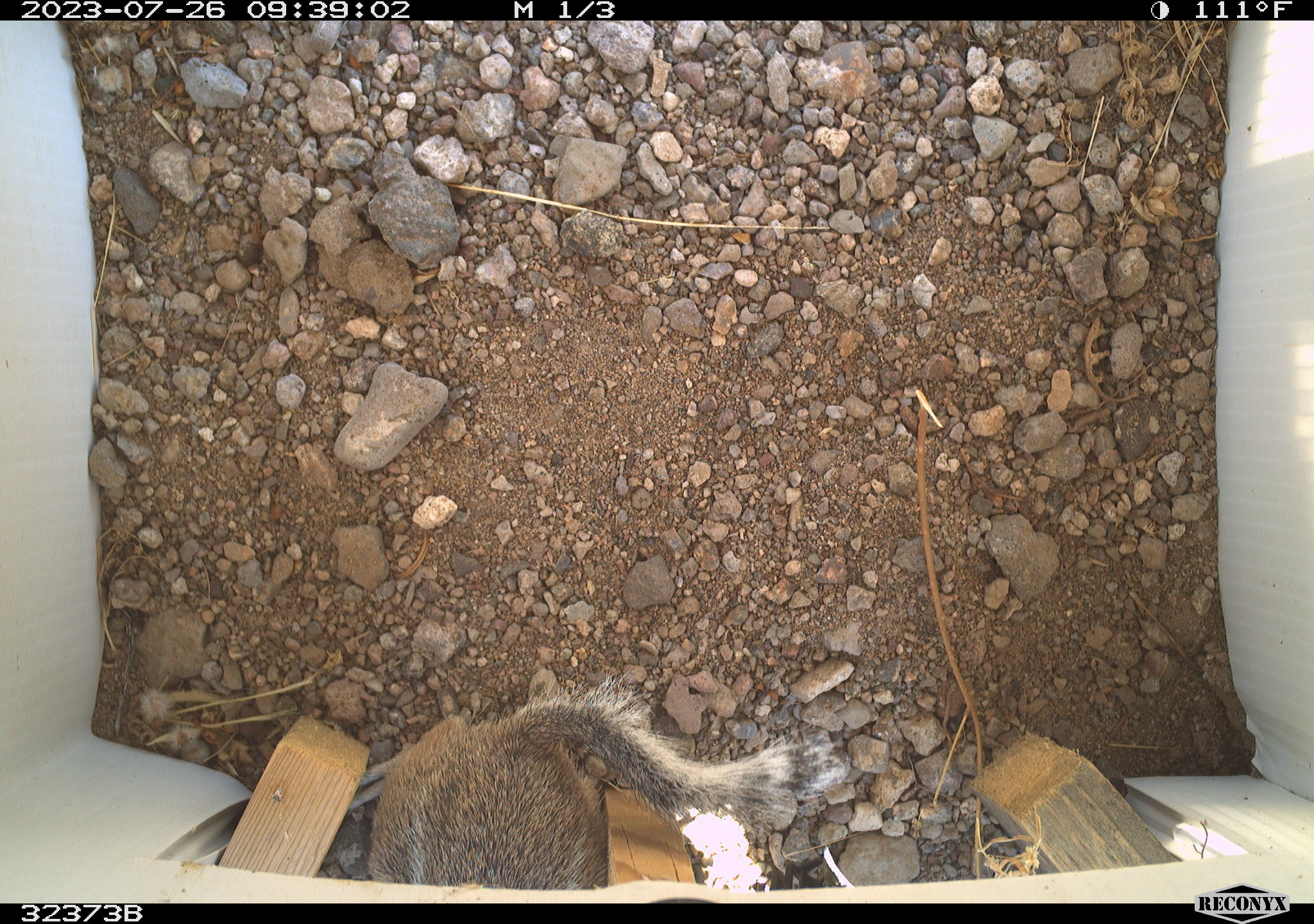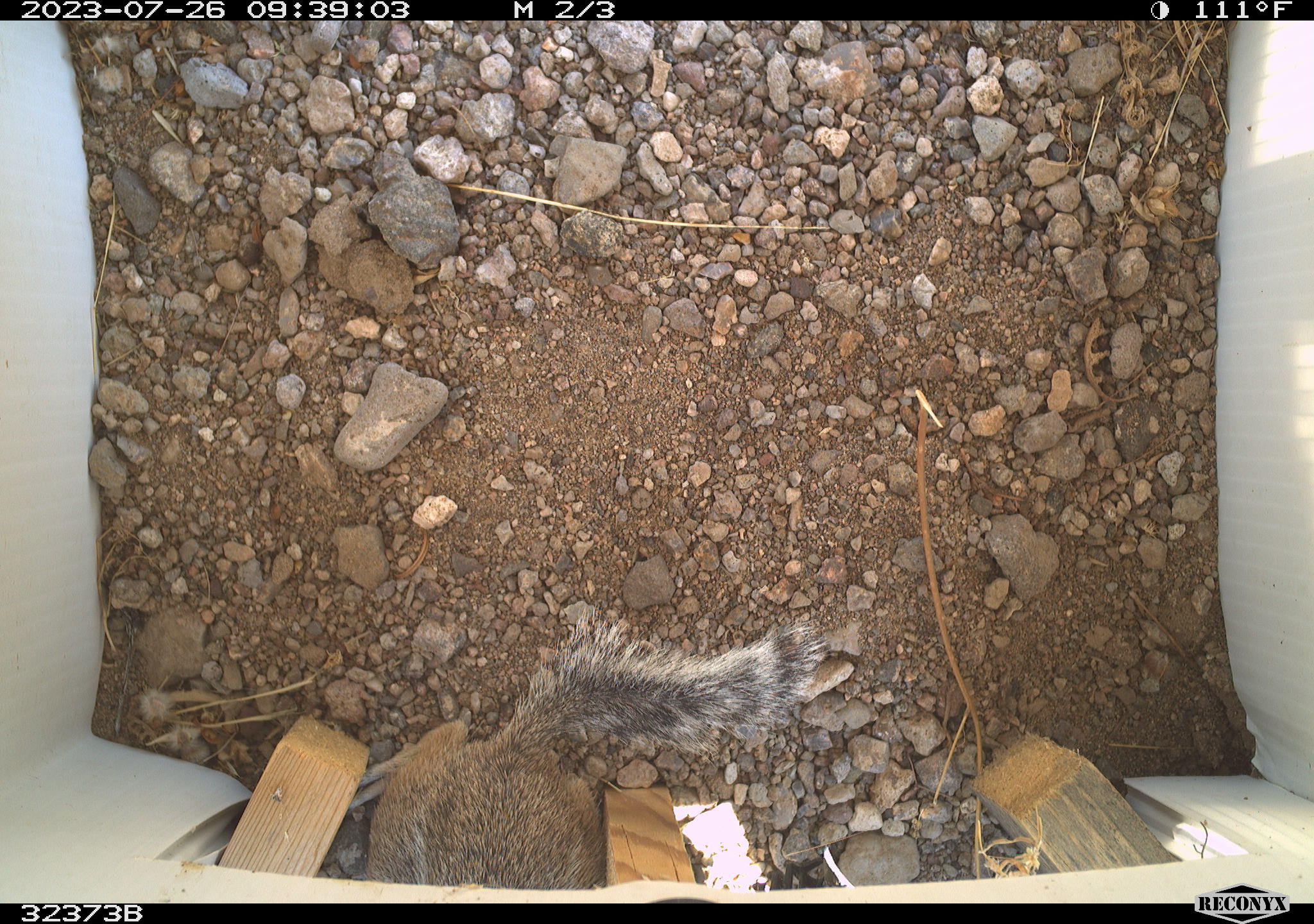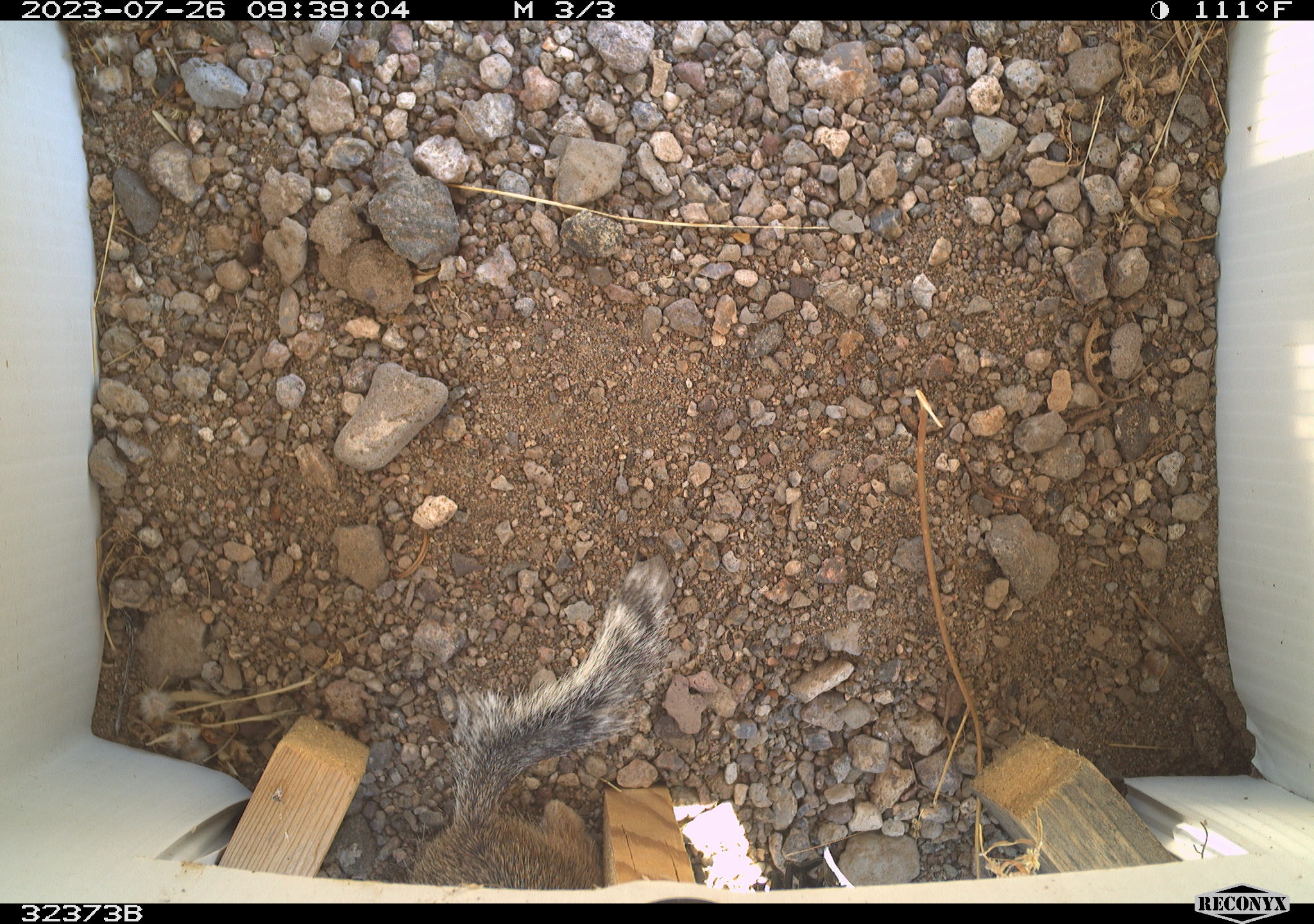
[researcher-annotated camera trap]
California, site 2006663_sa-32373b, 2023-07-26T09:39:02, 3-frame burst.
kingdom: Animalia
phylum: Chordata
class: Mammalia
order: Rodentia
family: Sciuridae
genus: Ammospermophilus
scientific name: Ammospermophilus leucurus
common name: white-tailed antelope squirrel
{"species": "white-tailed antelope squirrel (Ammospermophilus leucurus)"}